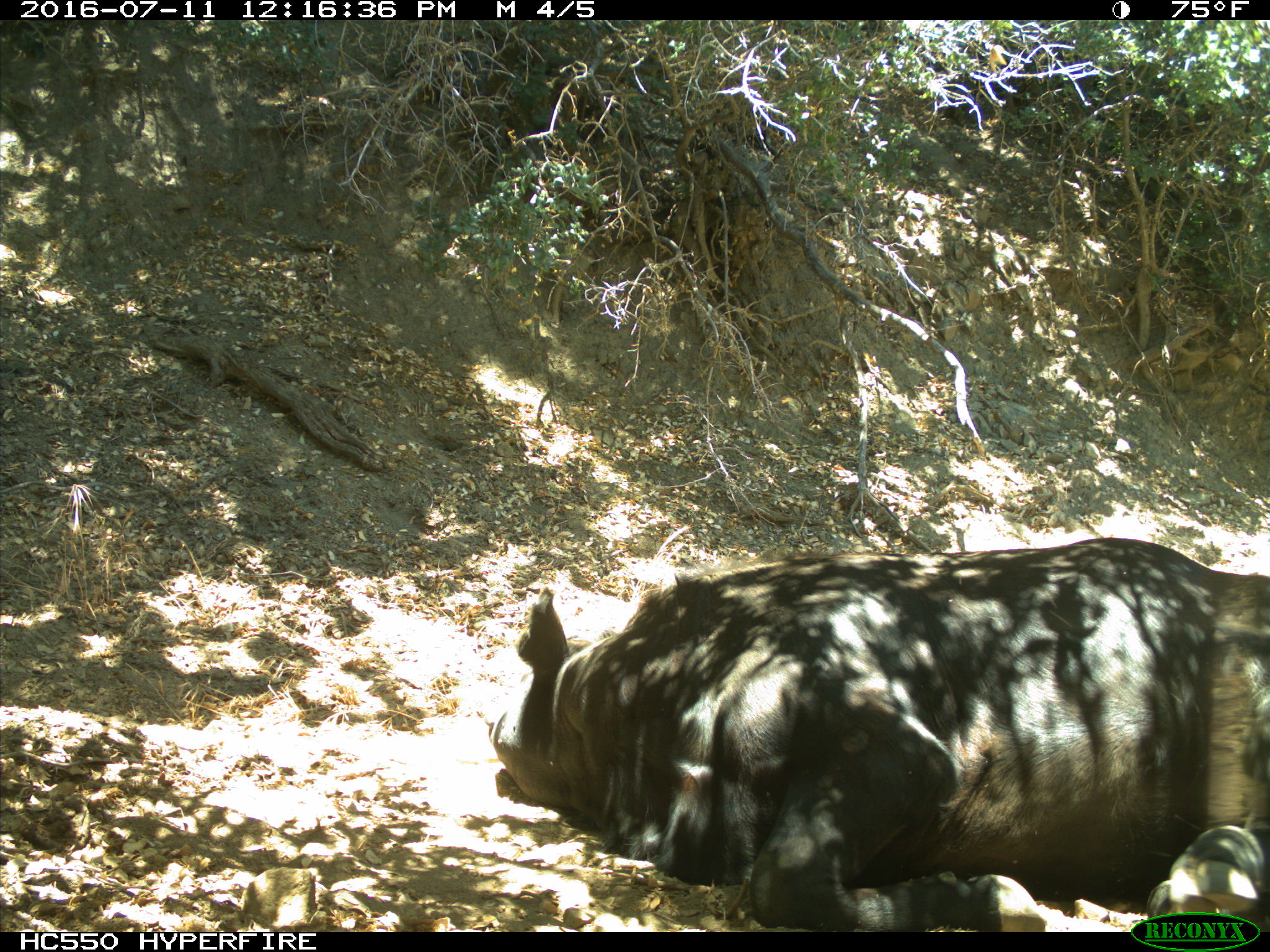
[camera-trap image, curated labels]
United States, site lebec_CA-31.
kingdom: Animalia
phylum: Chordata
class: Mammalia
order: Artiodactyla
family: Bovidae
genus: Bos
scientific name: Bos taurus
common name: domestic cow